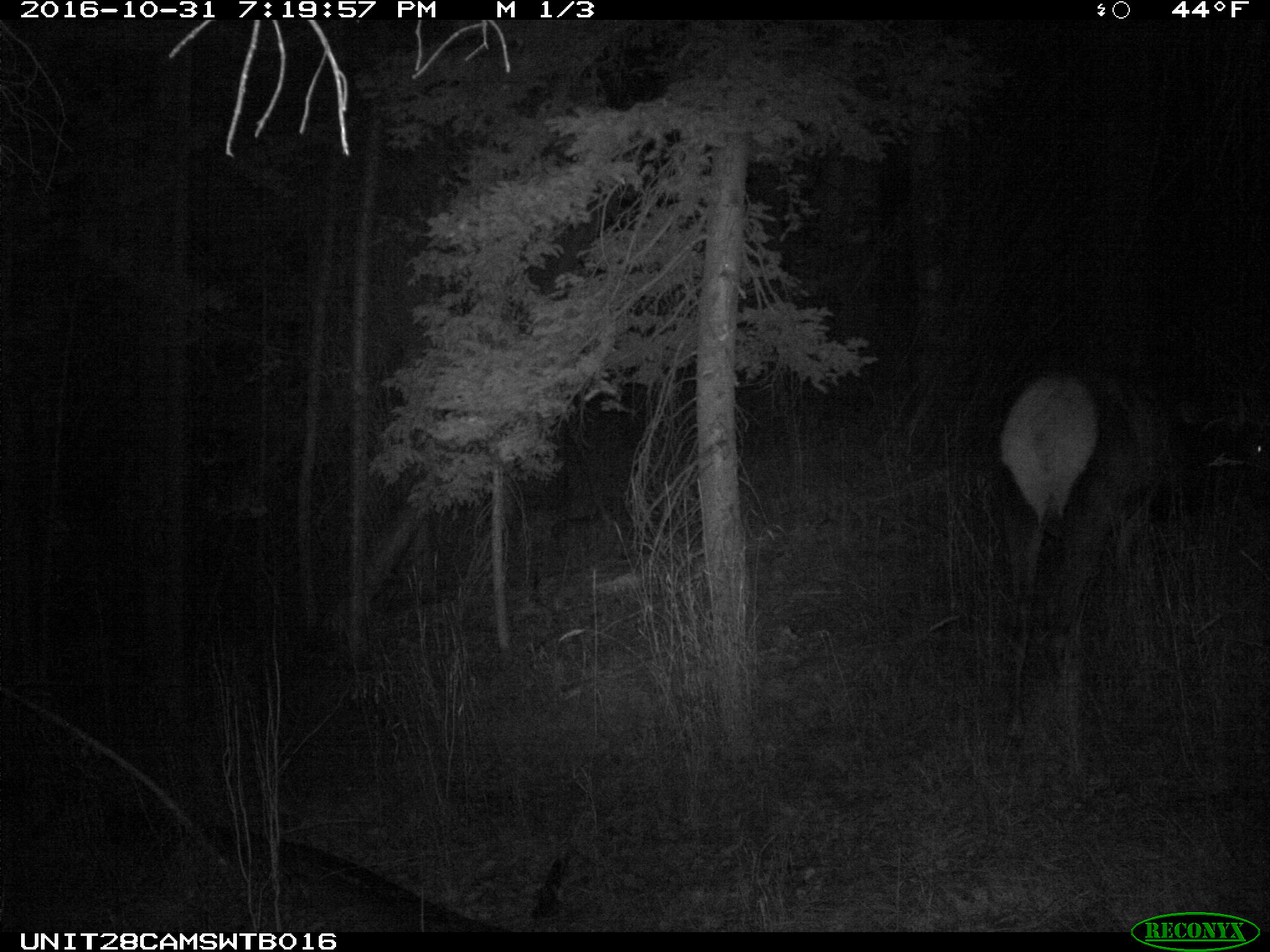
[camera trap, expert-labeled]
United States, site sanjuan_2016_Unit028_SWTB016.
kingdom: Animalia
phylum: Chordata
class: Mammalia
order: Artiodactyla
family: Cervidae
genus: Cervus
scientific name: Cervus elaphus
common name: red deer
Cervus elaphus (red deer).